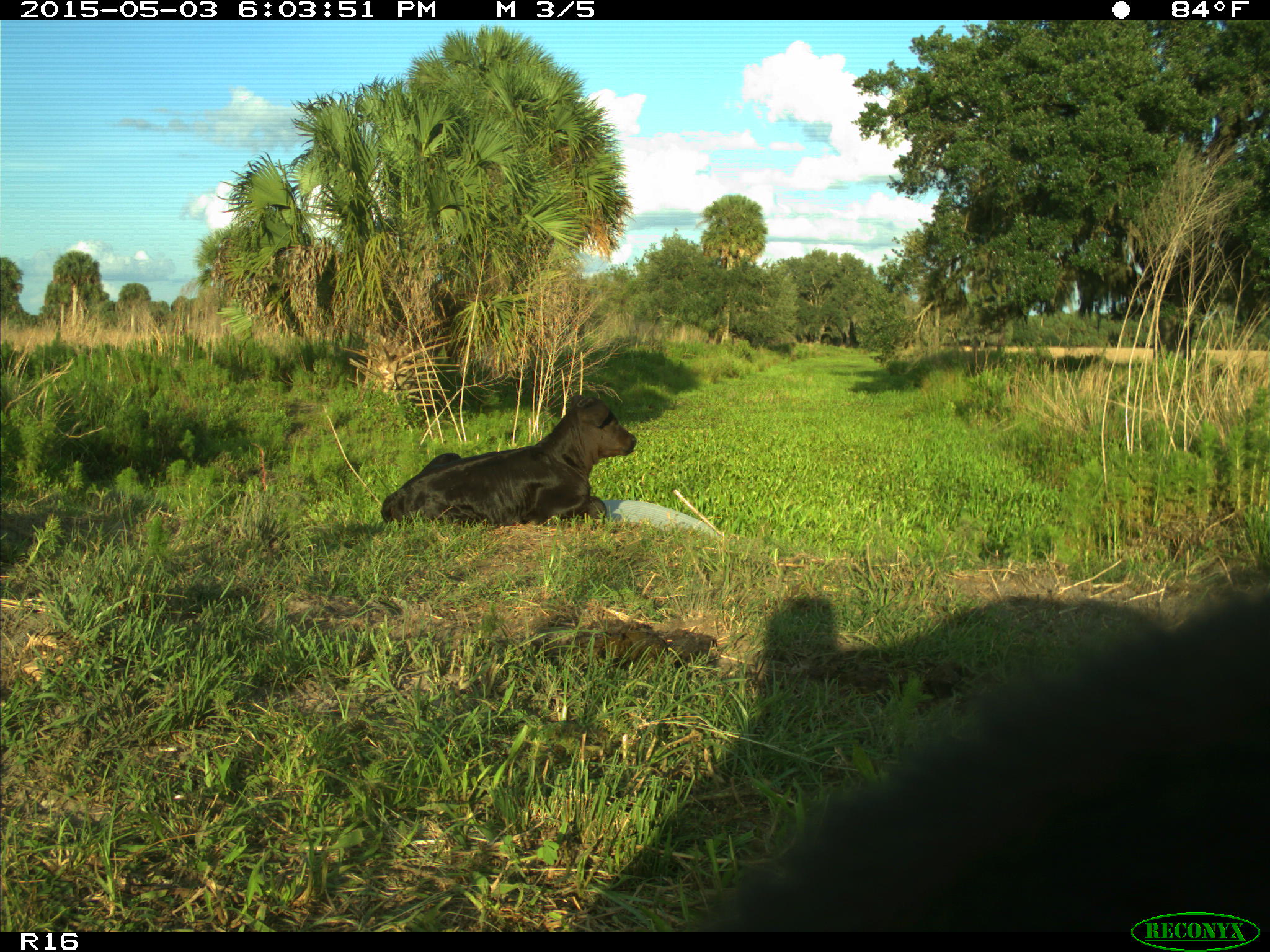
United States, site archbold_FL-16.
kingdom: Animalia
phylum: Chordata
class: Mammalia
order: Artiodactyla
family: Bovidae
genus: Bos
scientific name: Bos taurus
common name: domestic cow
Bos taurus (domestic cow).